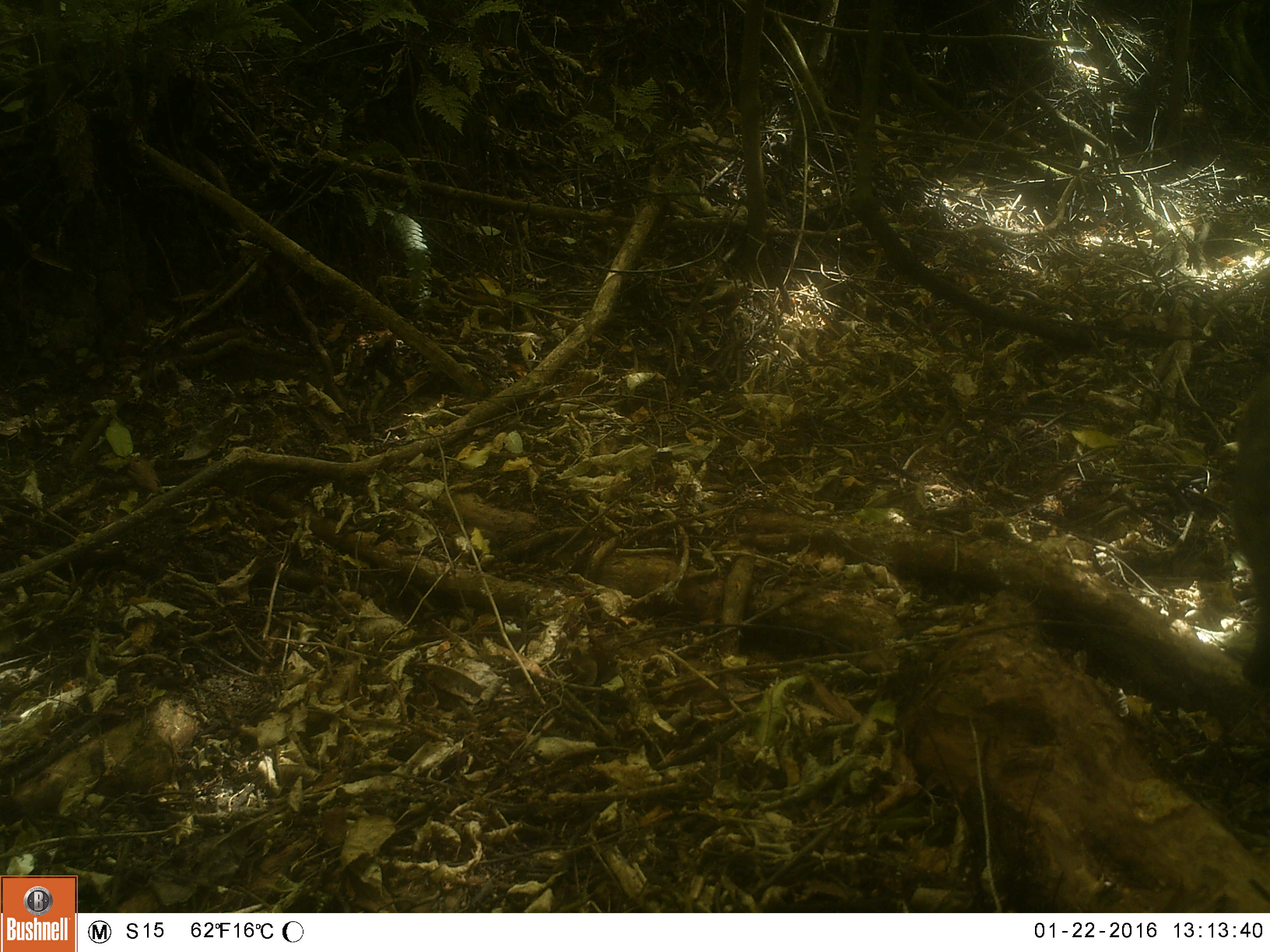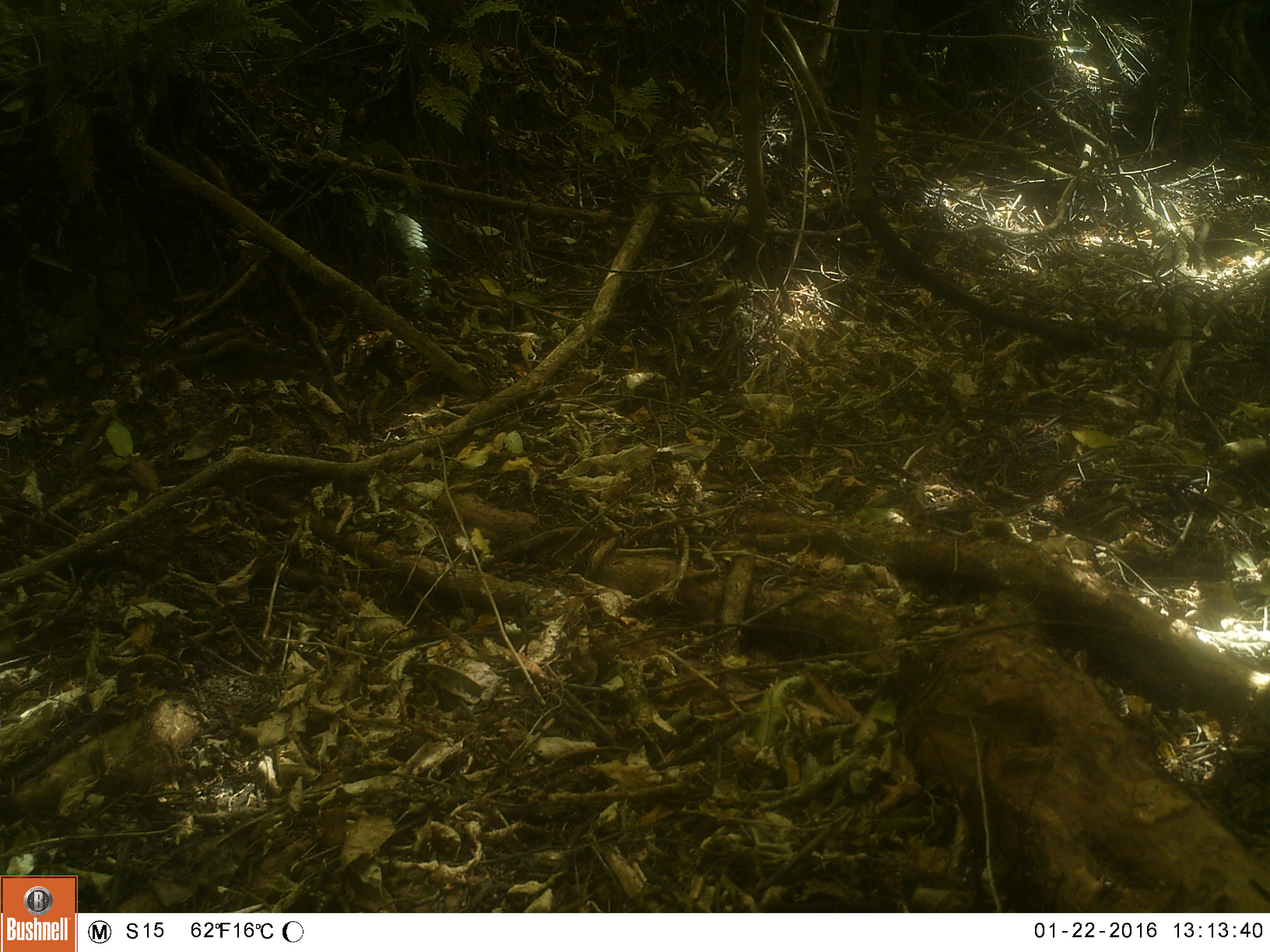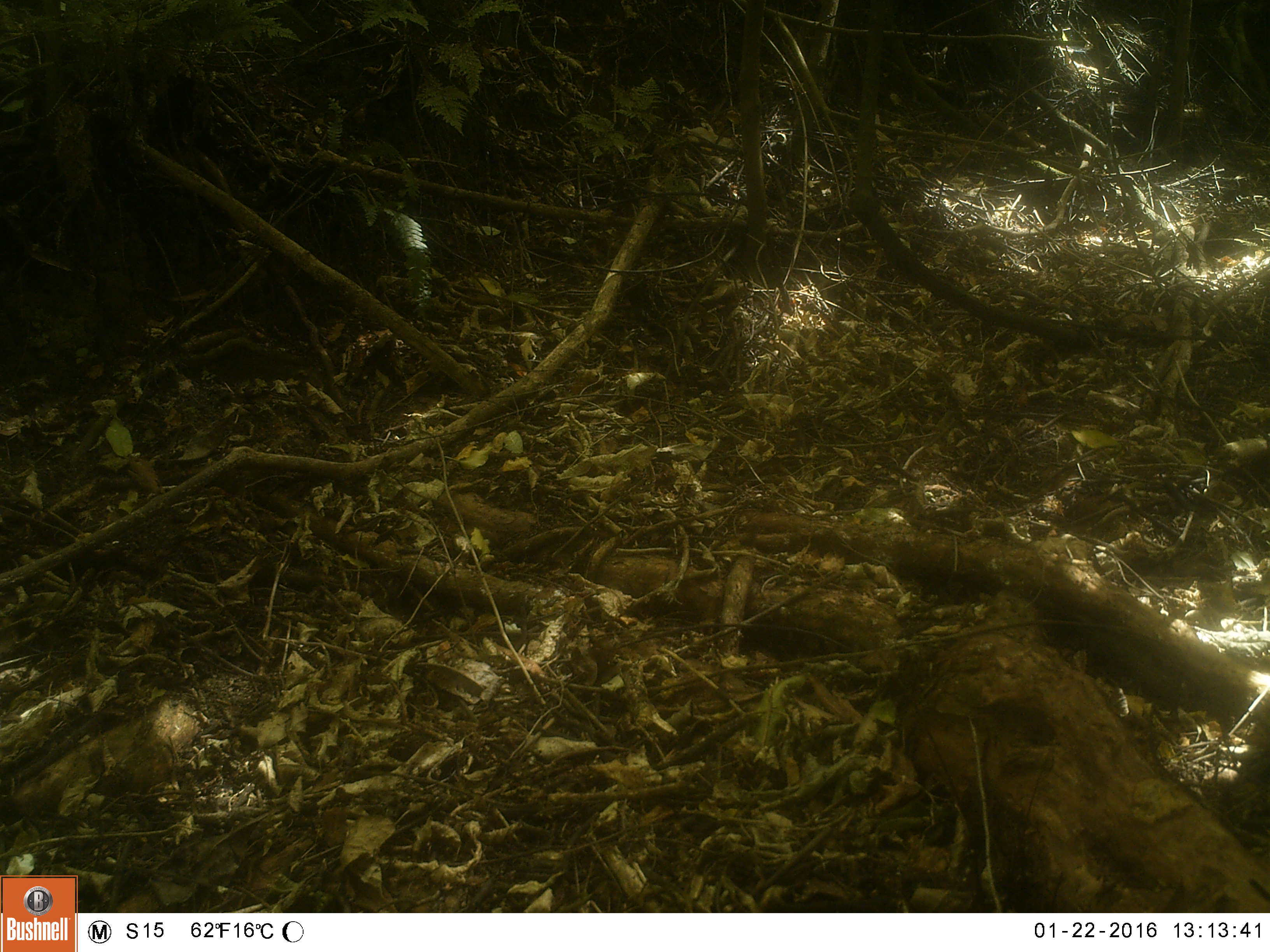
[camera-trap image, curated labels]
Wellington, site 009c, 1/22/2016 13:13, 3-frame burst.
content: unidentified animal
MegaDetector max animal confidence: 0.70